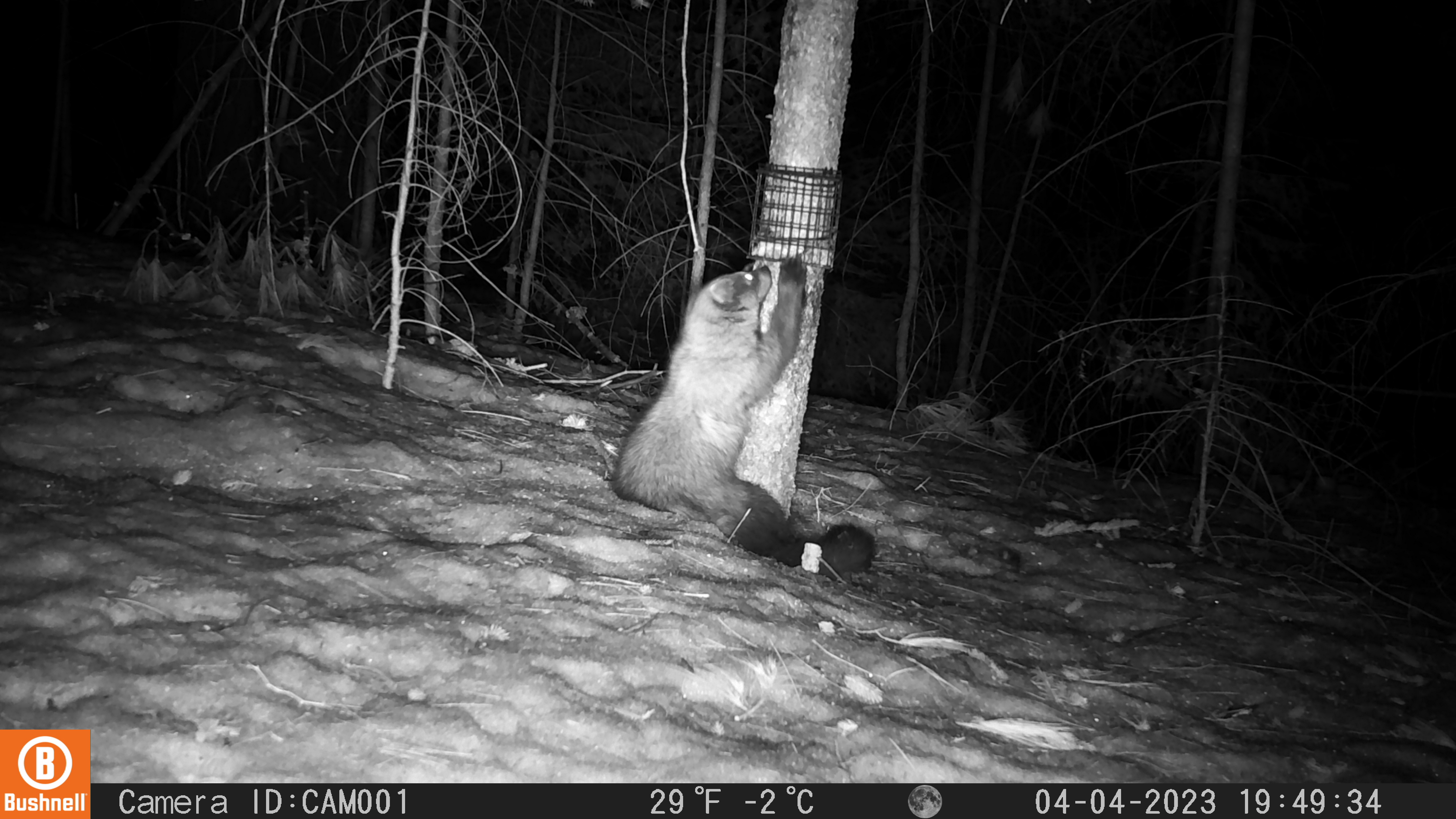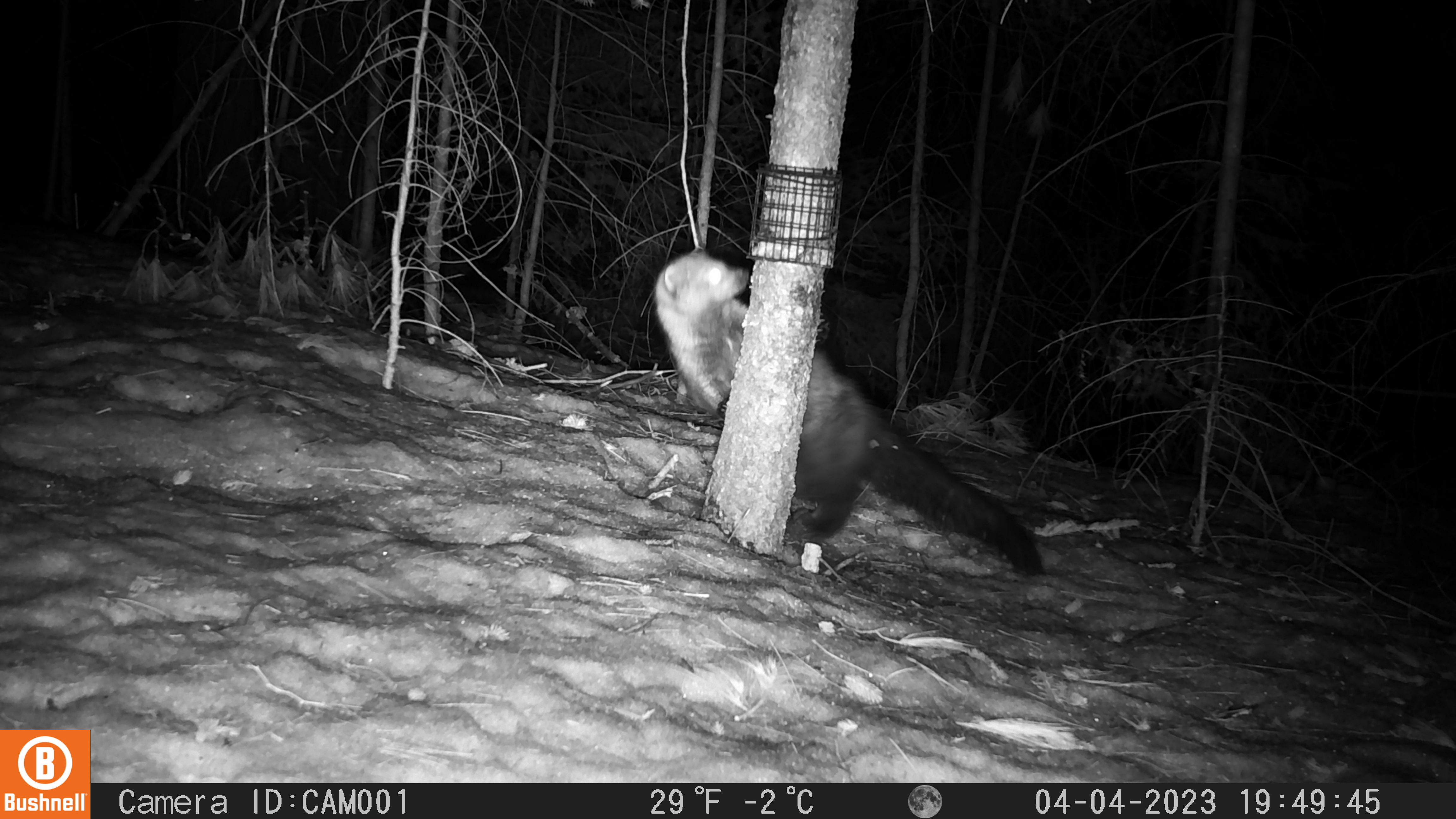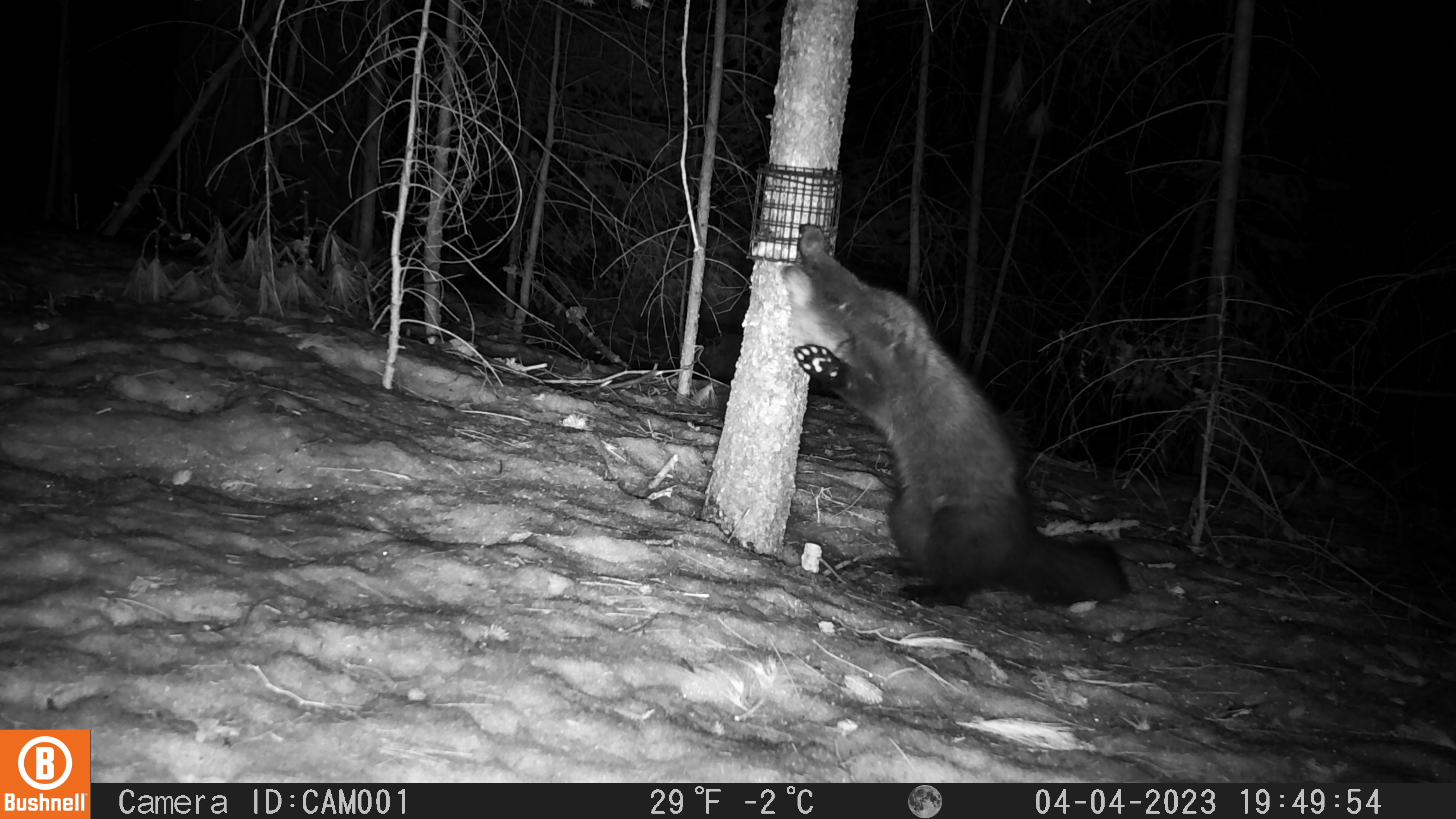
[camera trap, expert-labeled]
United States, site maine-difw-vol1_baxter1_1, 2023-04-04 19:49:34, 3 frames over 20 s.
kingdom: Animalia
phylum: Chordata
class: Mammalia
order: Carnivora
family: Mustelidae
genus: Pekania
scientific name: Pekania pennanti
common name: fisher